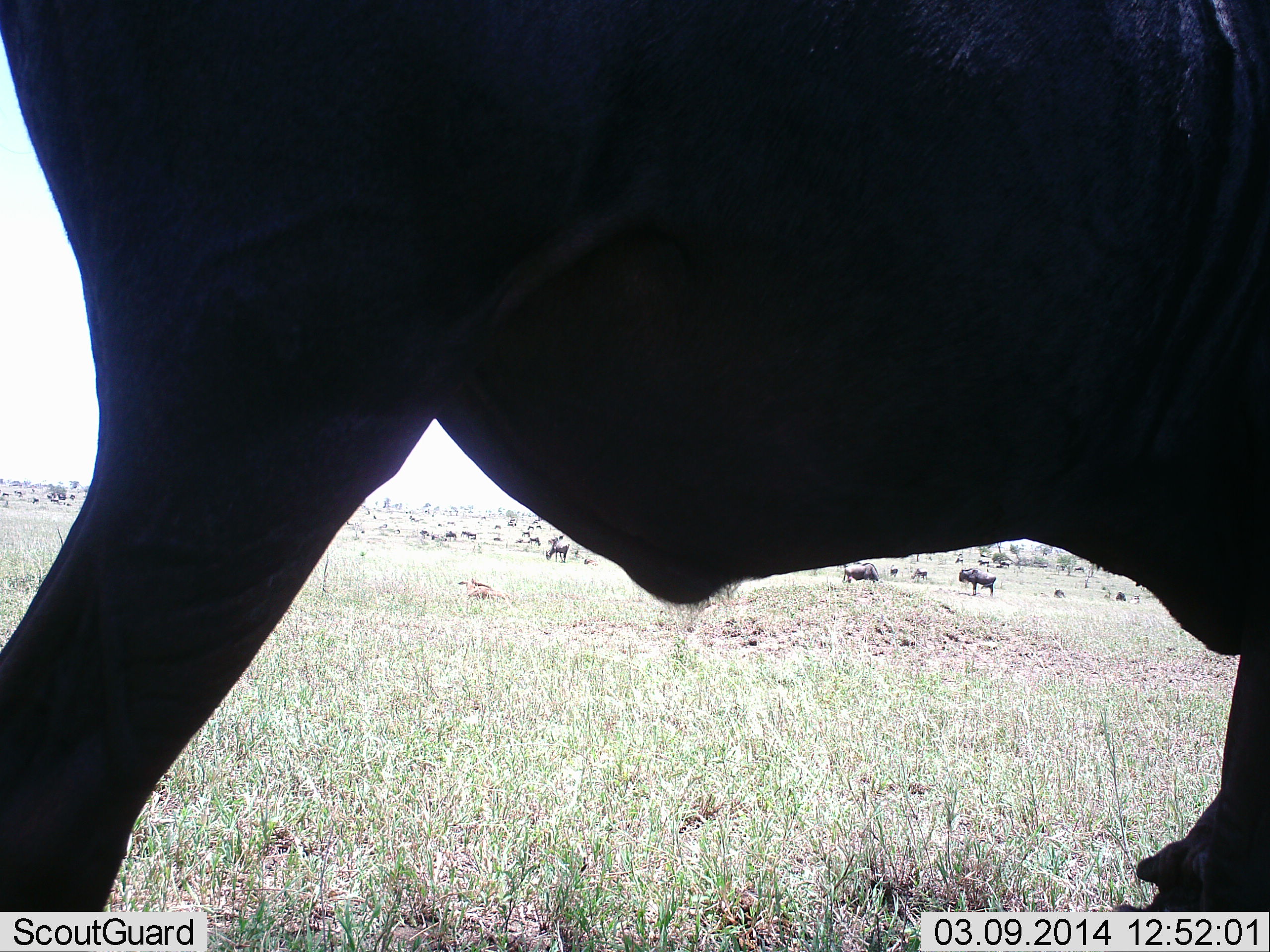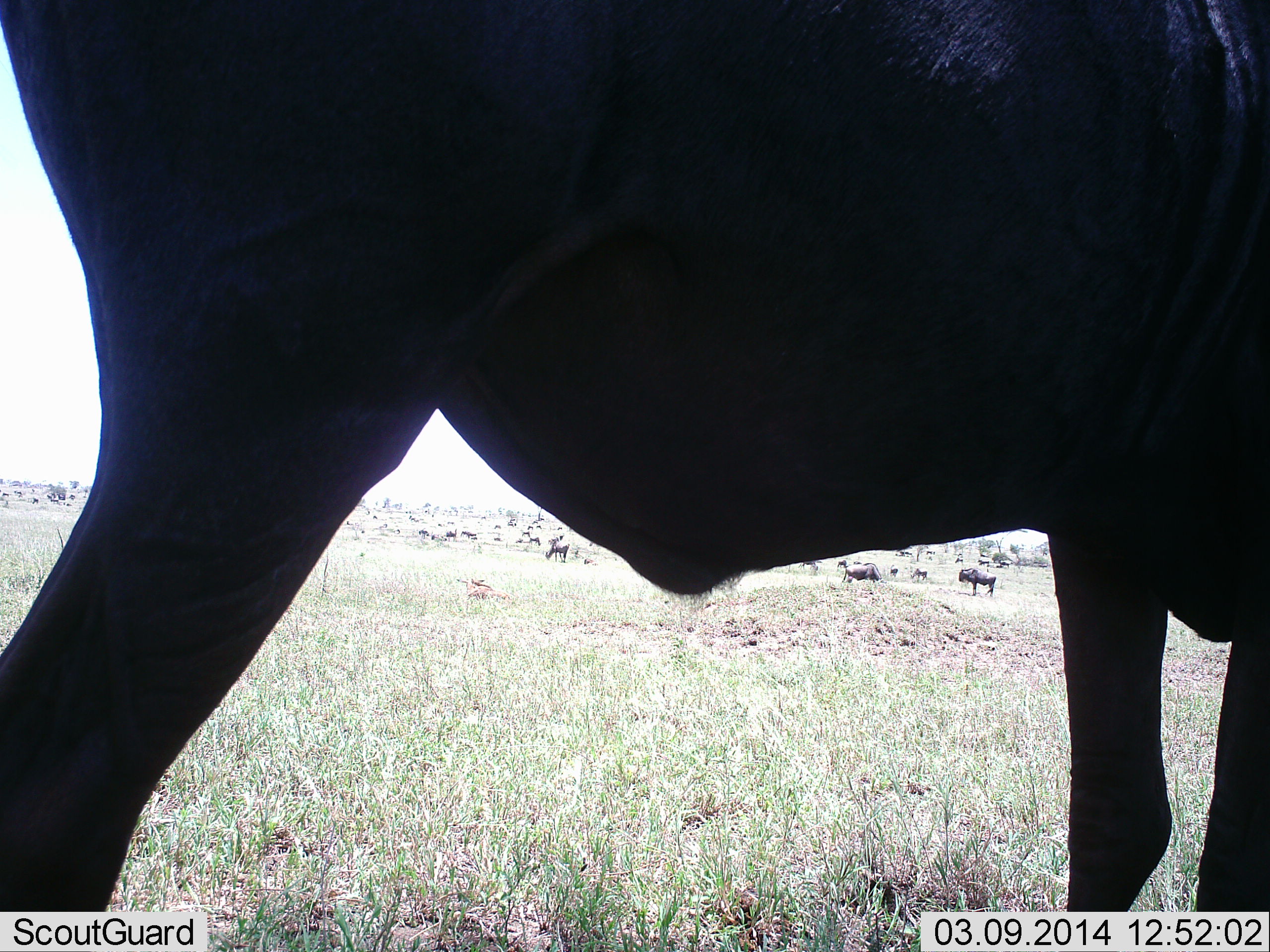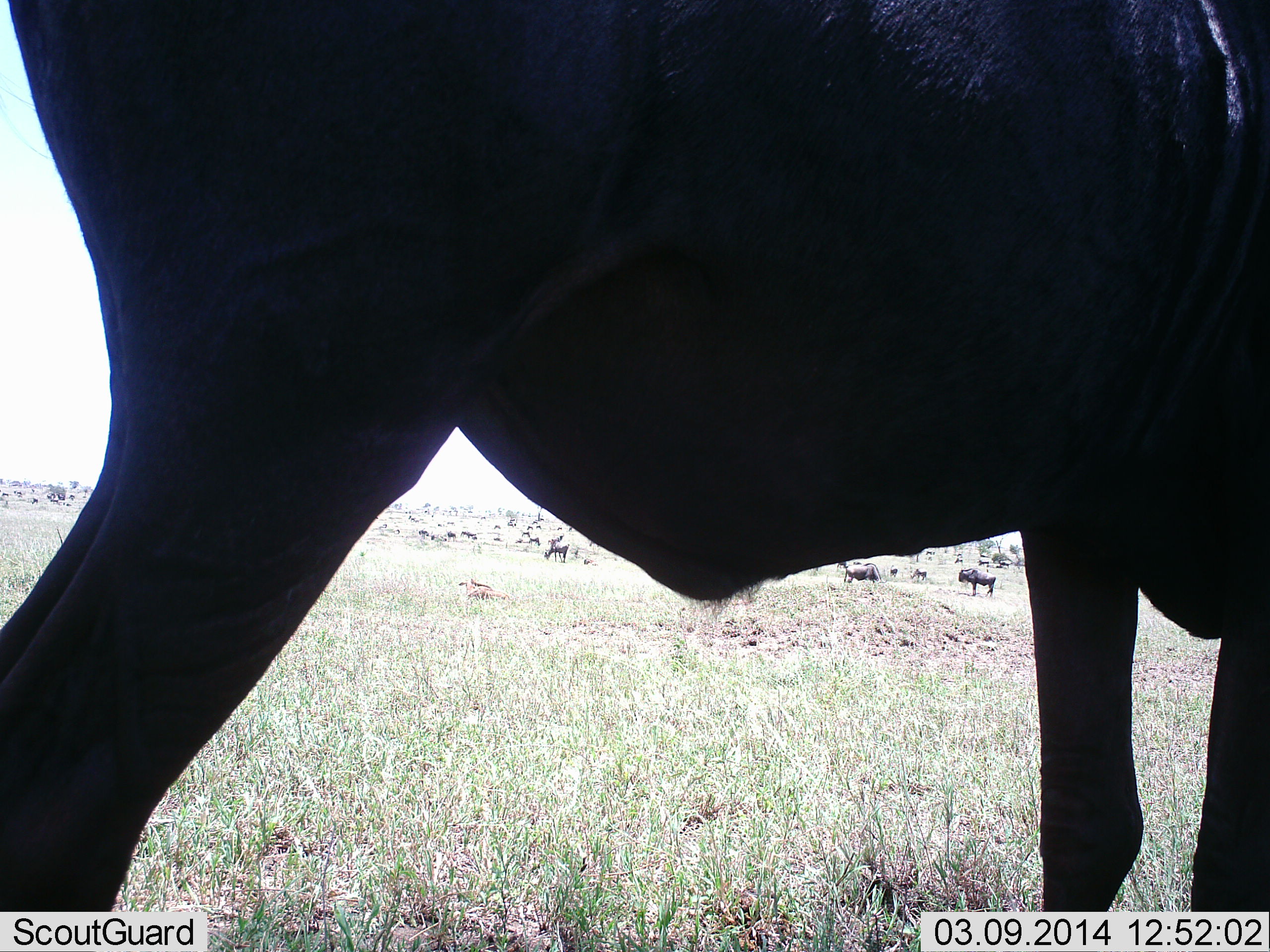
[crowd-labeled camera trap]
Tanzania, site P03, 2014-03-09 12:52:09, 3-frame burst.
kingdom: Animalia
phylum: Chordata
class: Mammalia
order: Artiodactyla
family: Bovidae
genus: Connochaetes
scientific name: Connochaetes taurinus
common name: blue wildebeest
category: wildebeest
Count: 11-50.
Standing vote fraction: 87%.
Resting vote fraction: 10%.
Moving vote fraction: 24%.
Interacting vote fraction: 6%.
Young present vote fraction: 2%.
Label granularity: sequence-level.